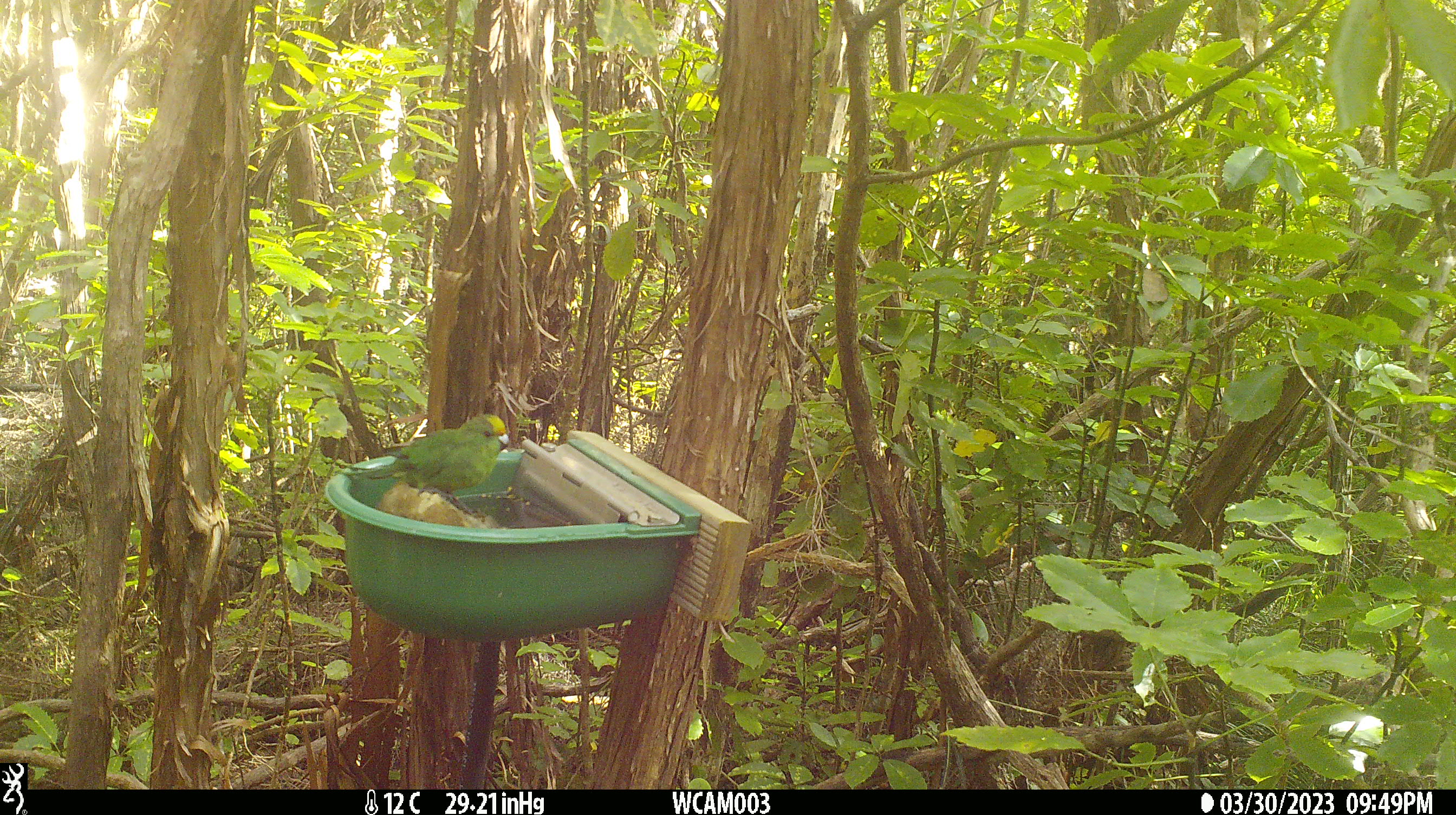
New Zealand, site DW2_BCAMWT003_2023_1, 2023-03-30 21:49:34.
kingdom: Animalia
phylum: Chordata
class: Aves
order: Psittaciformes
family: Psittaculidae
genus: Cyanoramphus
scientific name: Cyanoramphus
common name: parakeet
Parakeet (Cyanoramphus).